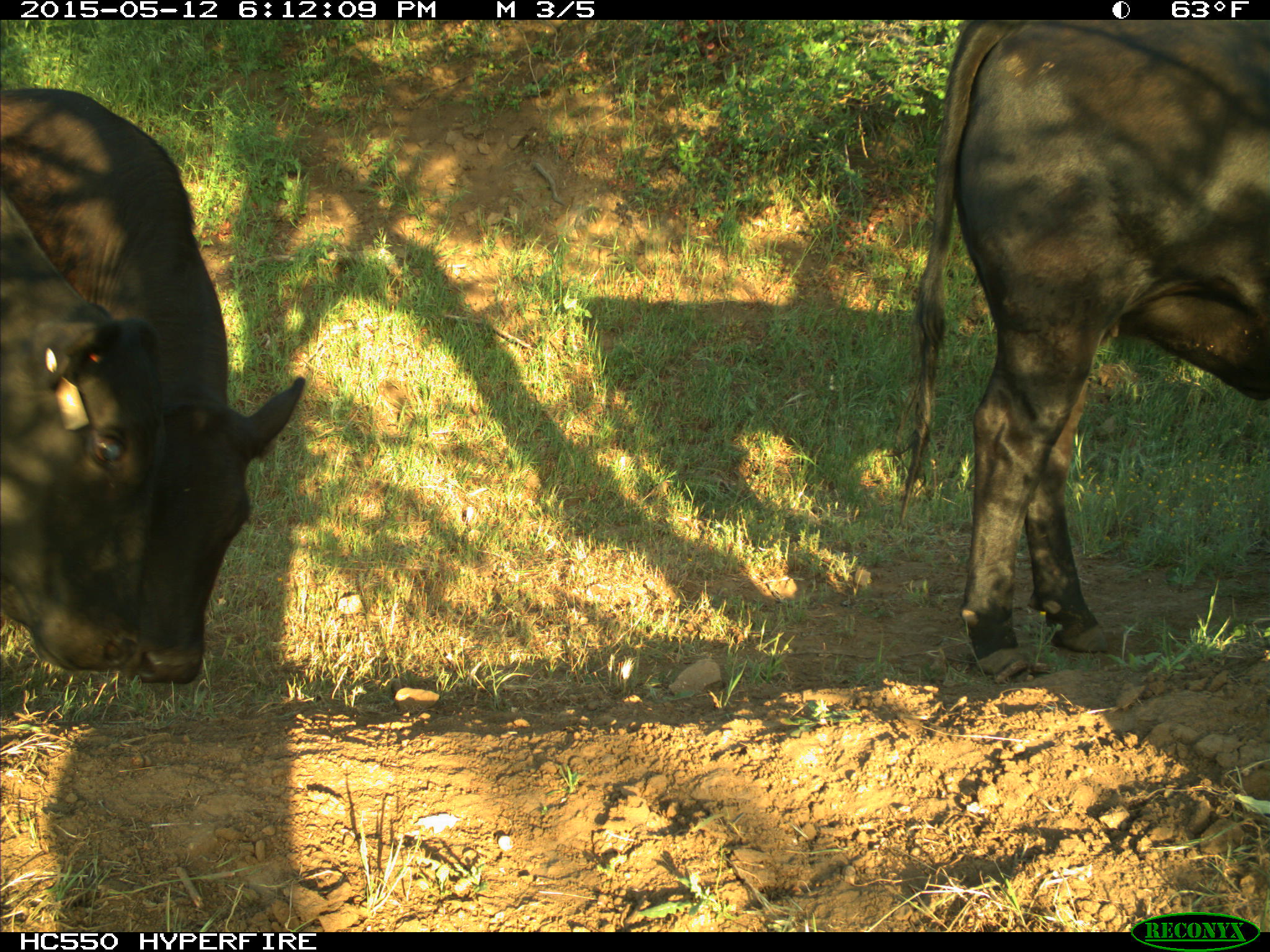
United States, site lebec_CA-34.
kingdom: Animalia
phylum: Chordata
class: Mammalia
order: Artiodactyla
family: Bovidae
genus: Bos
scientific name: Bos taurus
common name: domestic cow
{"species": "Bos taurus (domestic cow)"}